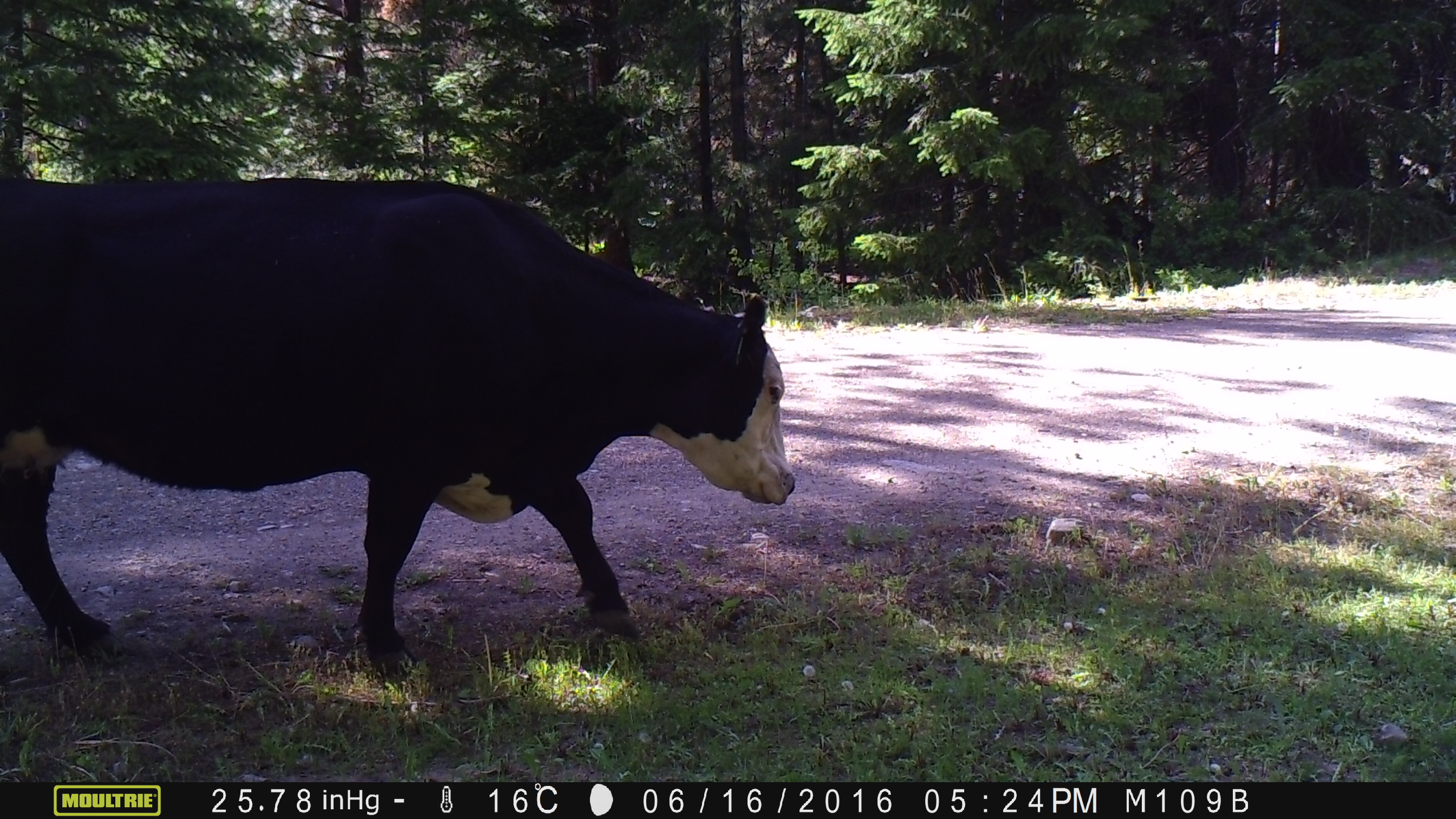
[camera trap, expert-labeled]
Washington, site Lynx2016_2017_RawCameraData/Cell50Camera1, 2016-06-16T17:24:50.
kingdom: Animalia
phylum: Chordata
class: Mammalia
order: Artiodactyla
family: Bovidae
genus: Bos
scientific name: Bos taurus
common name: domestic cattle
Domestic cattle (Bos taurus). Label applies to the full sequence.